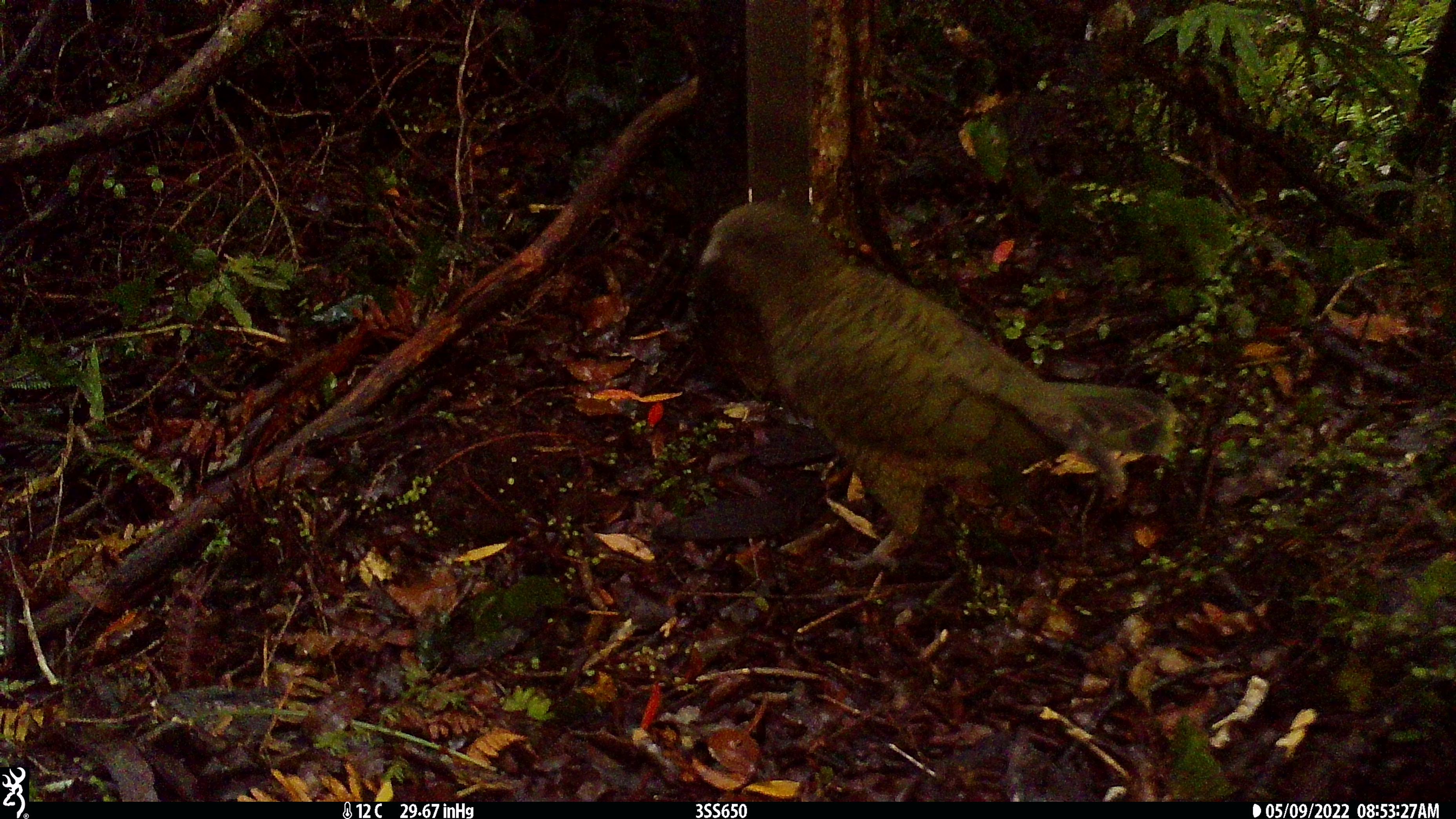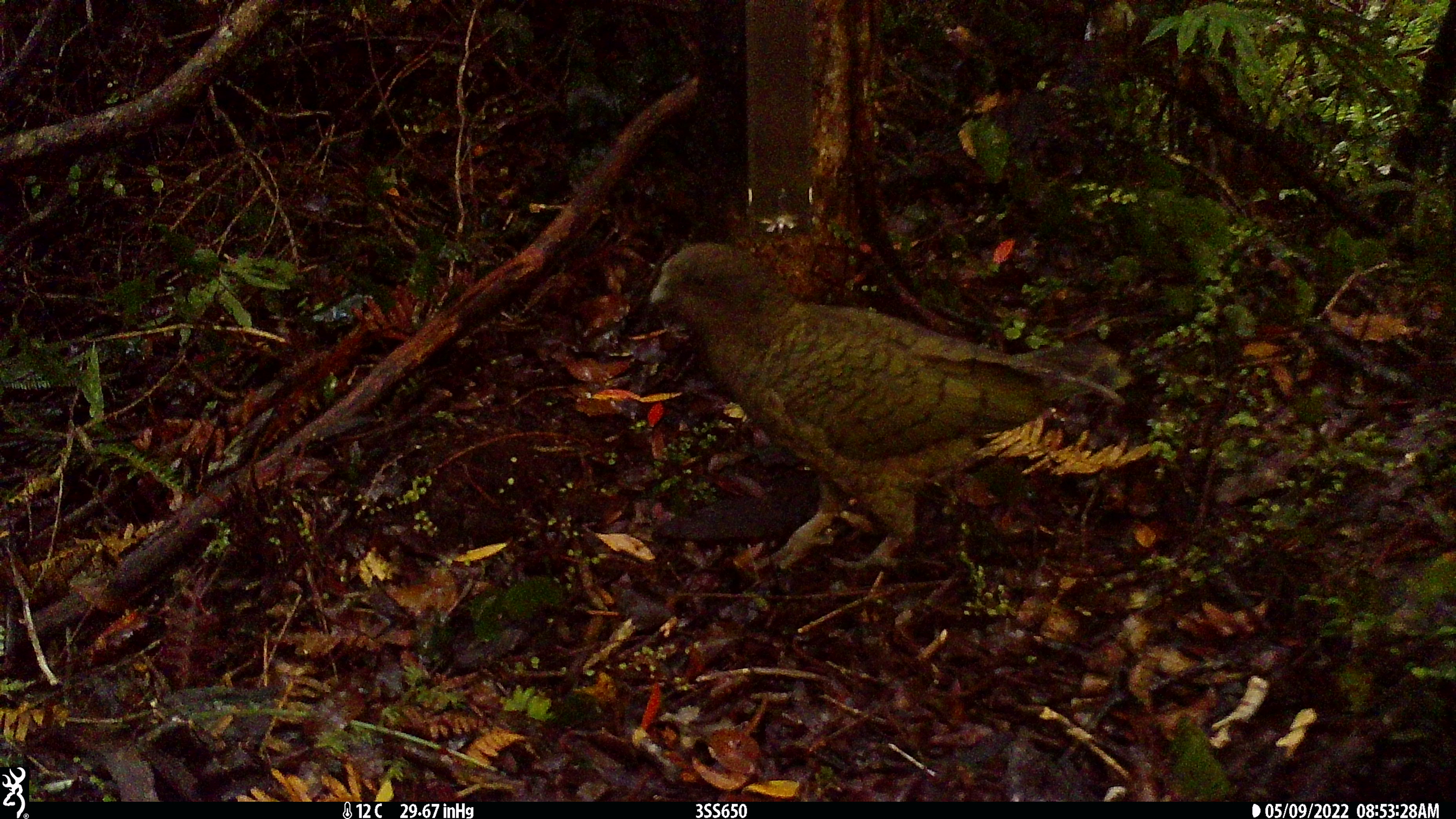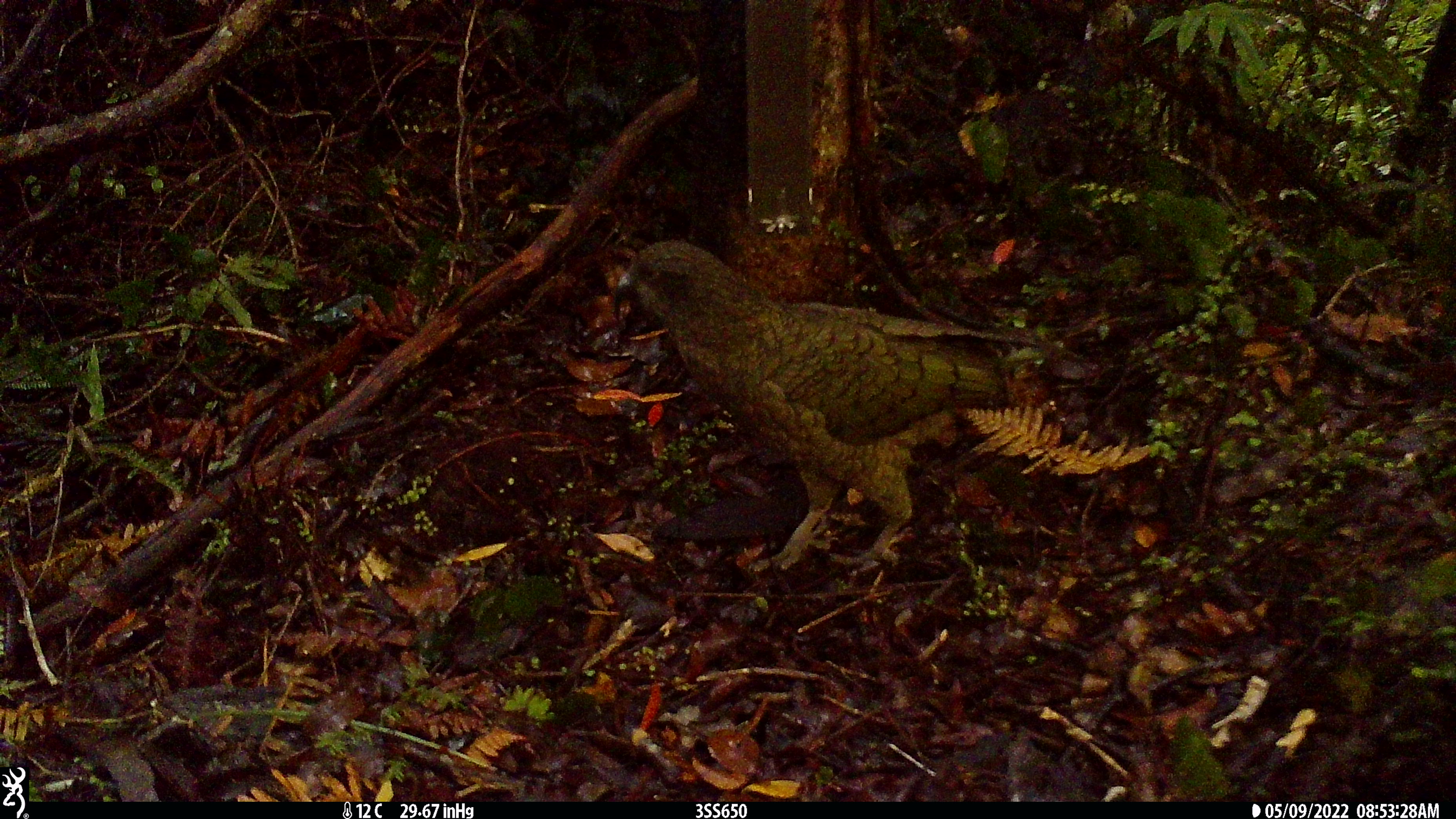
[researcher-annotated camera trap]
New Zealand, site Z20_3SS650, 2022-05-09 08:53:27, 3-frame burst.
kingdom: Animalia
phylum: Chordata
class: Aves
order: Psittaciformes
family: Strigopidae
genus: Nestor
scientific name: Nestor notabilis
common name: kea